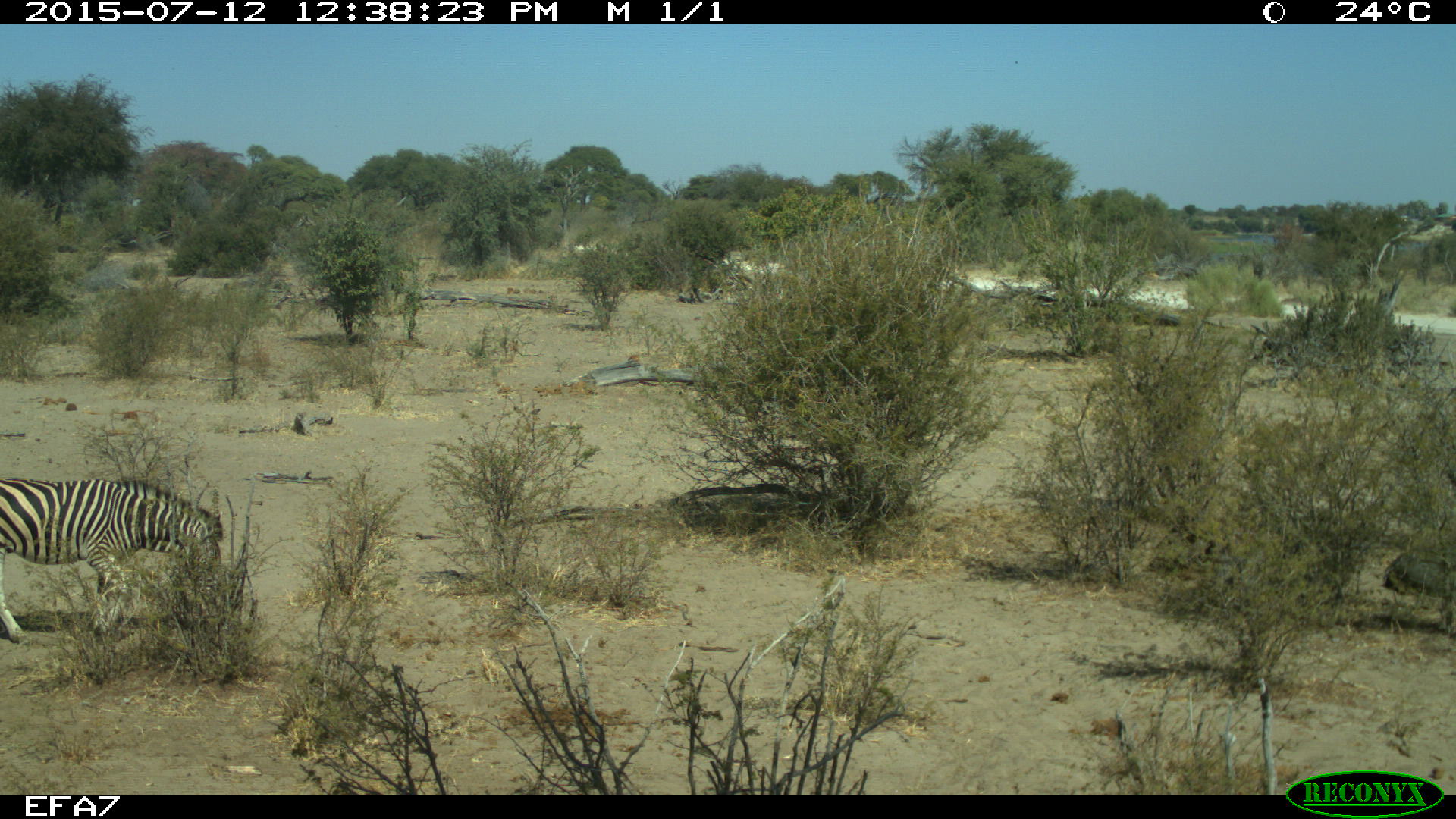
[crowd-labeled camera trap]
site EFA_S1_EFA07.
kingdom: Animalia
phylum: Chordata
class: Mammalia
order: Perissodactyla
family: Equidae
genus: Equus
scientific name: Equus quagga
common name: plains zebra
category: zebraplains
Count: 1.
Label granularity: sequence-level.